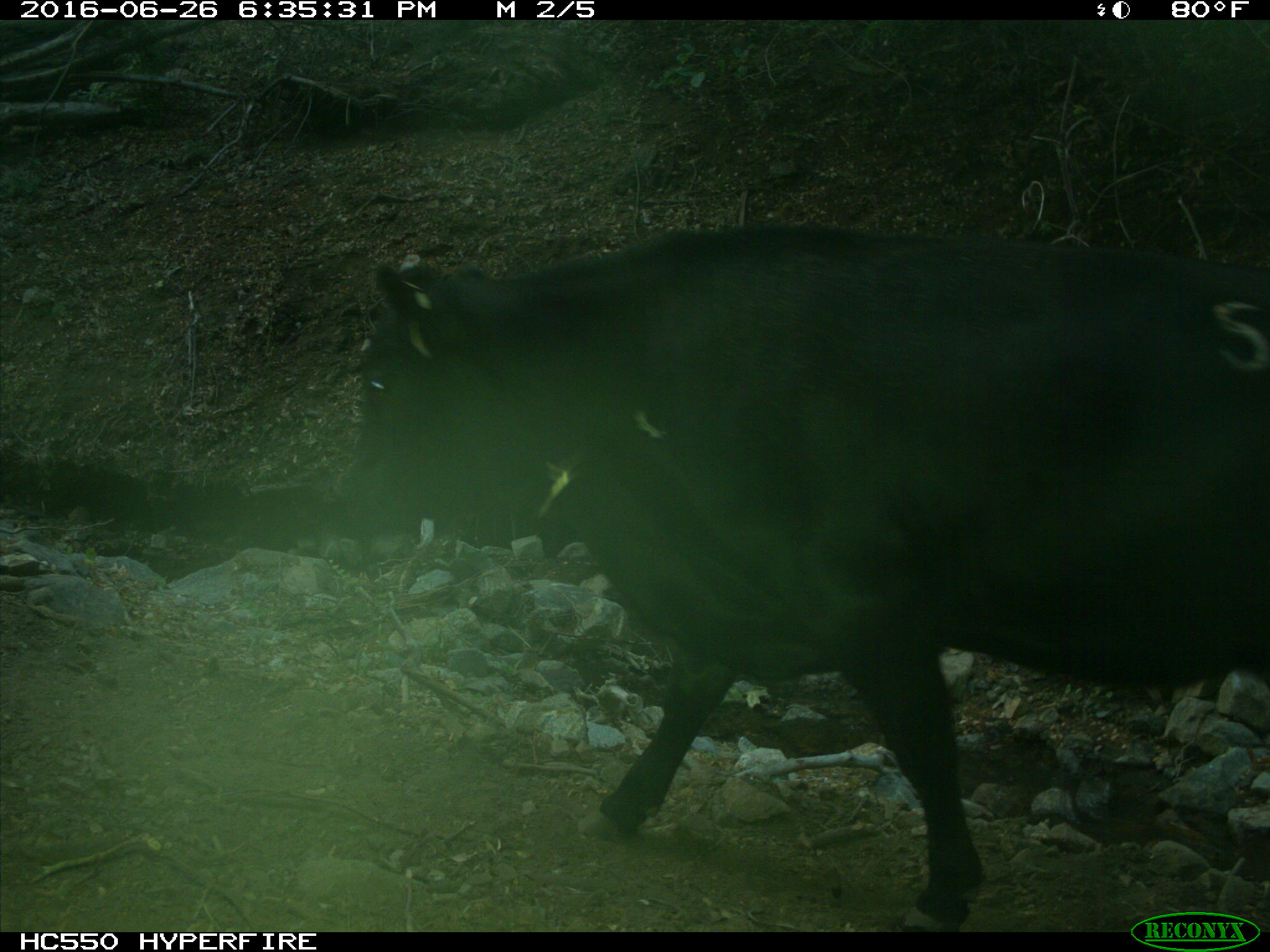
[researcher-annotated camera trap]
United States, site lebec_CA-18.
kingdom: Animalia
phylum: Chordata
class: Mammalia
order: Artiodactyla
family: Bovidae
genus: Bos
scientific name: Bos taurus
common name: domestic cow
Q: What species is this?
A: Bos taurus (domestic cow).